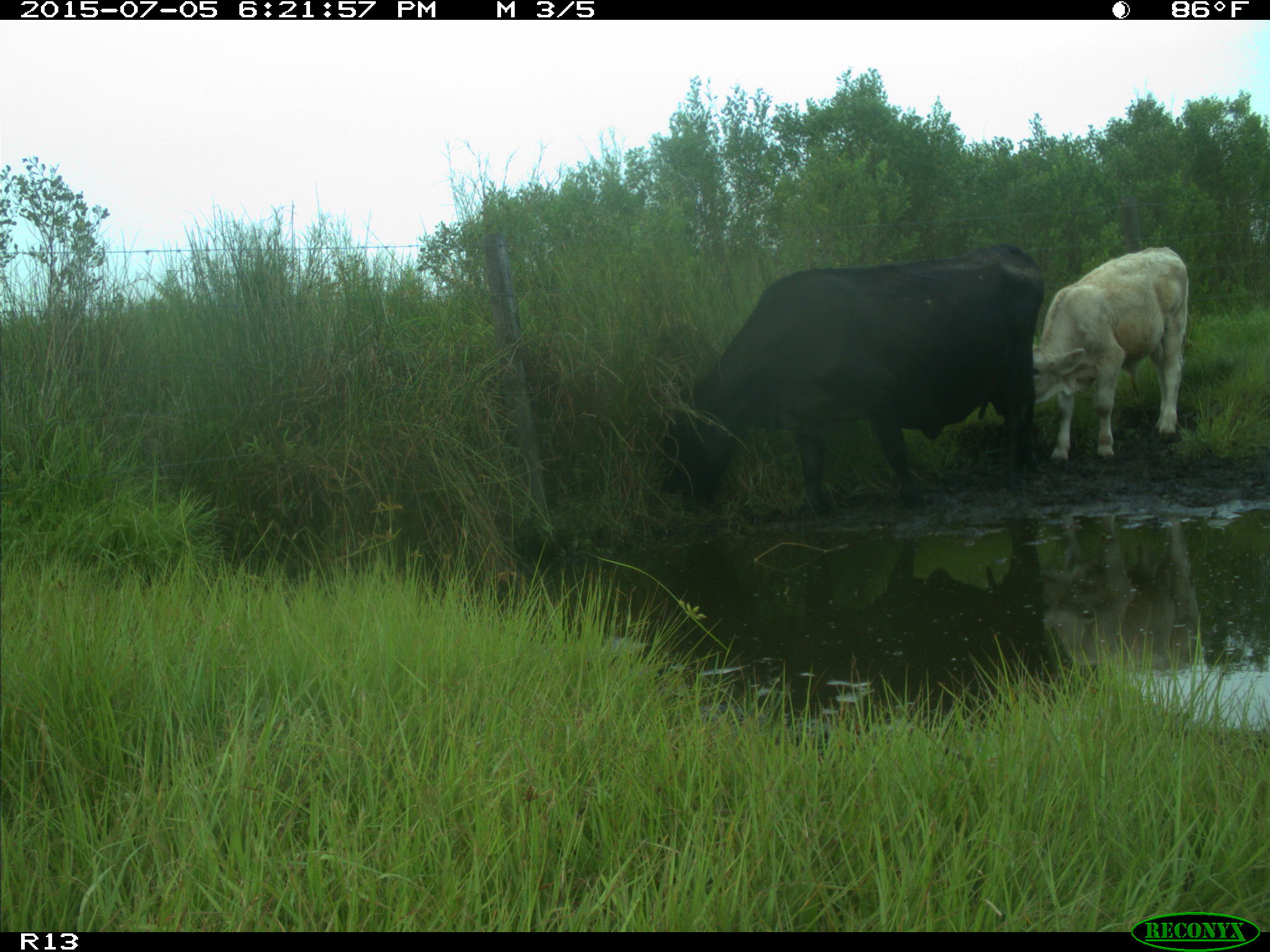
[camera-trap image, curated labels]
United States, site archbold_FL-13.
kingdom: Animalia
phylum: Chordata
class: Mammalia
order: Artiodactyla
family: Bovidae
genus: Bos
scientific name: Bos taurus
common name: domestic cow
Bos taurus (domestic cow).